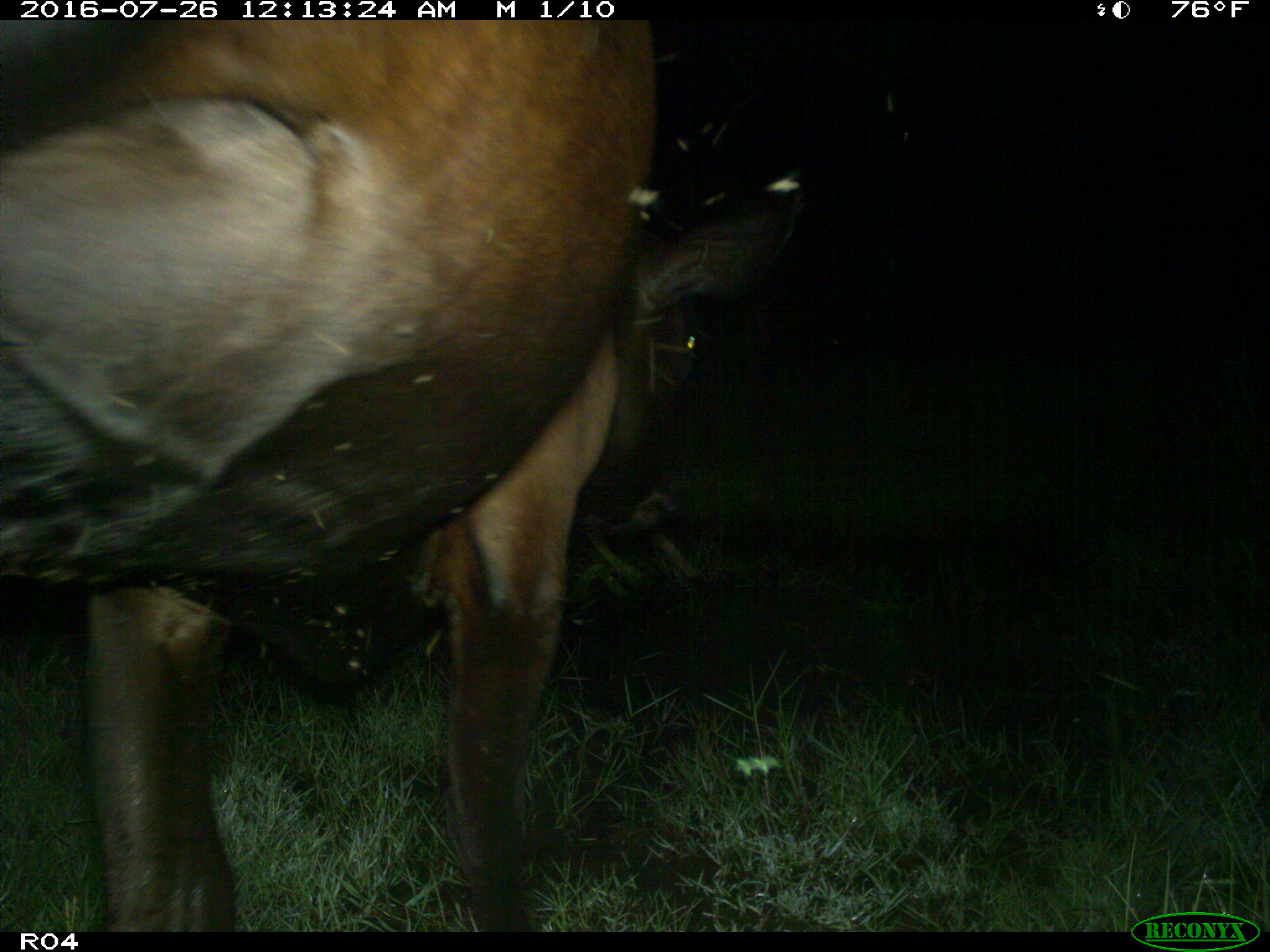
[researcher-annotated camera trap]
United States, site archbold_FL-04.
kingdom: Animalia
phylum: Chordata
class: Mammalia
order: Artiodactyla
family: Bovidae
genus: Bos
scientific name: Bos taurus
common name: domestic cow